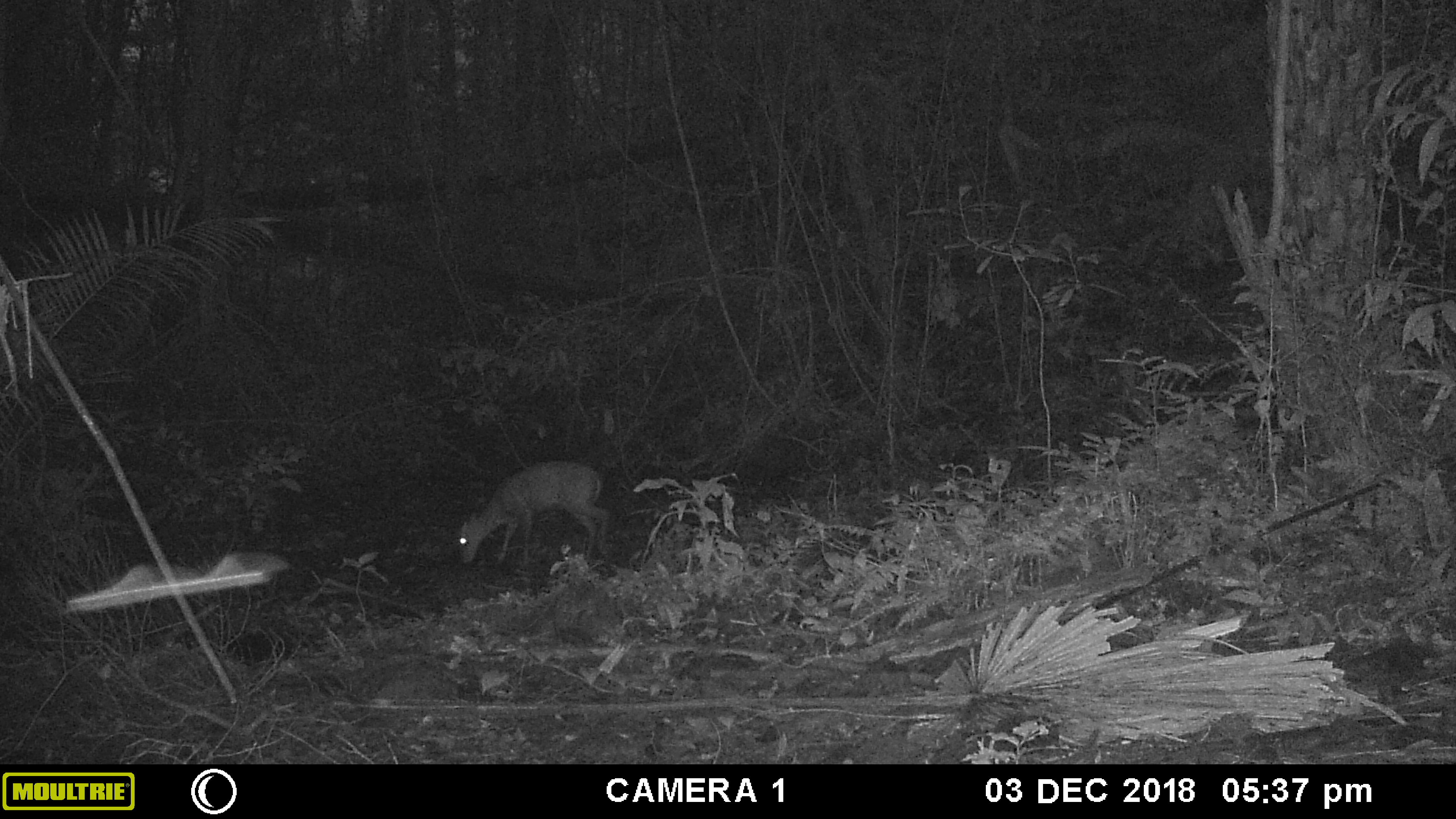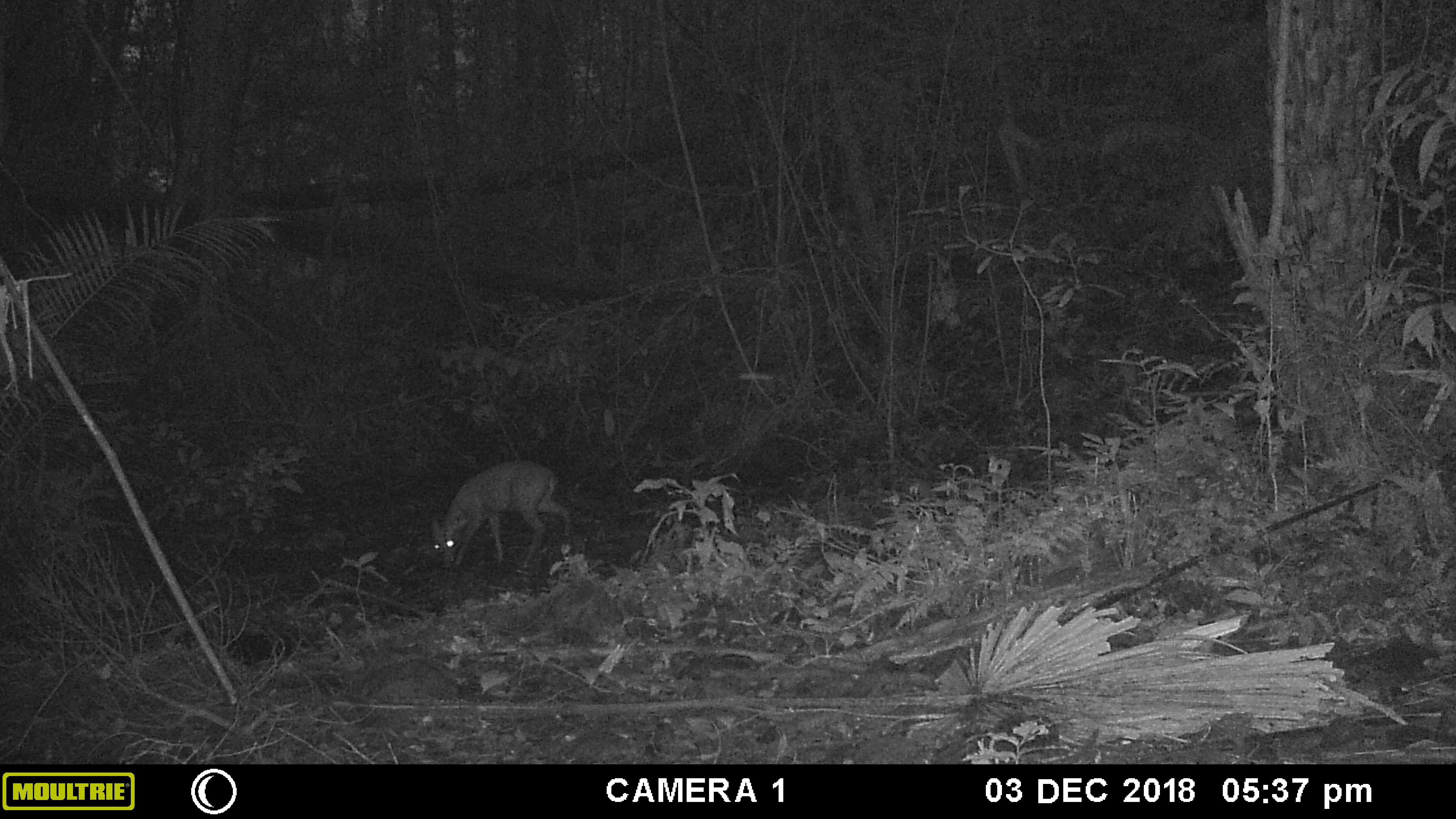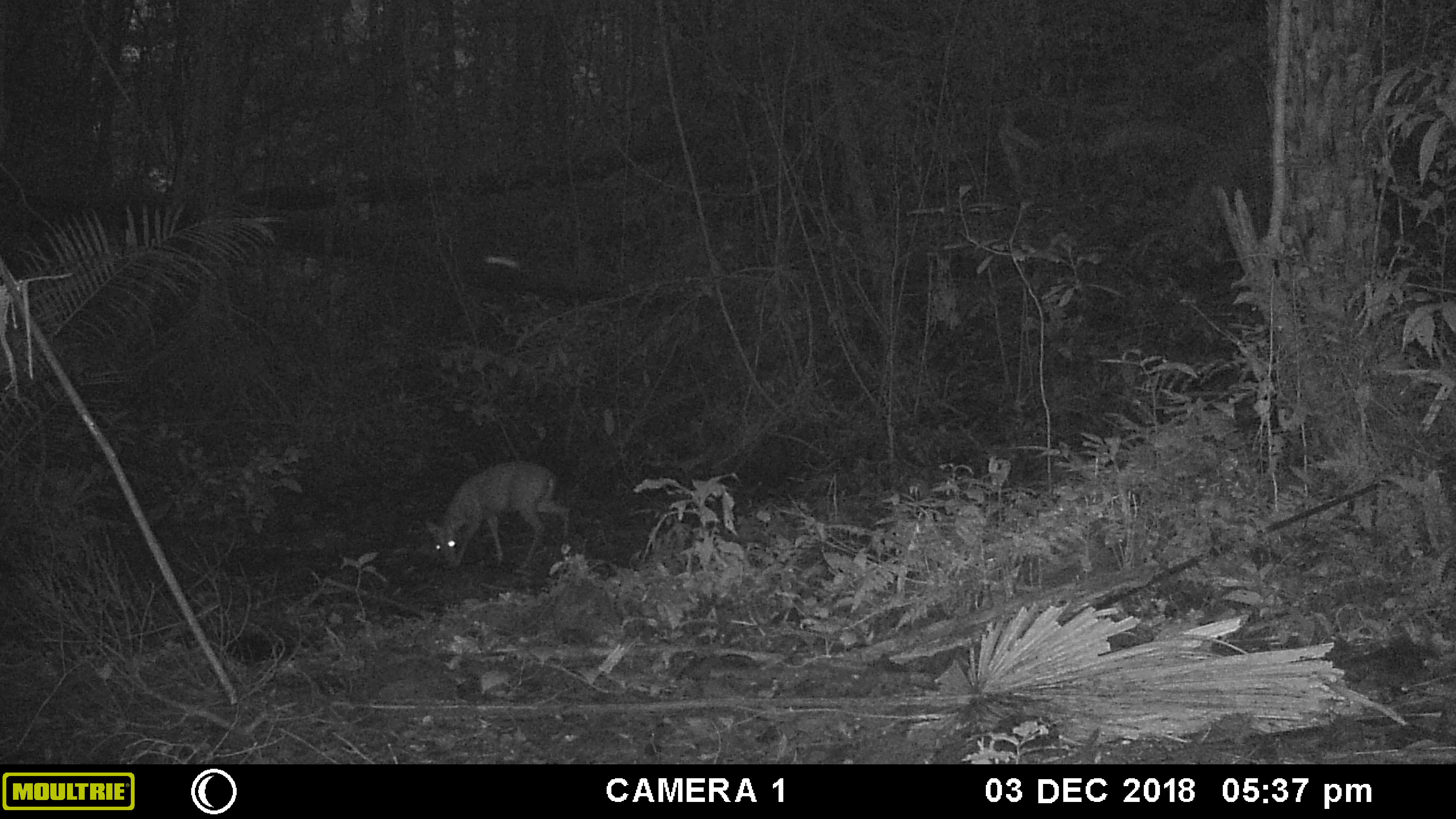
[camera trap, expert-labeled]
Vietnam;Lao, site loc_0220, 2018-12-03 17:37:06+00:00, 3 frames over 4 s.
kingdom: Animalia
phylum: Chordata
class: Mammalia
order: Artiodactyla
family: Cervidae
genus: Muntiacus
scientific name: Muntiacus rooseveltorum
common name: roosevelt's muntjac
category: roosevelts muntjac group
Roosevelts muntjac group (roosevelt's muntjac) (Muntiacus rooseveltorum). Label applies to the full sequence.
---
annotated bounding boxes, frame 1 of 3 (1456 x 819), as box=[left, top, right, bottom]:
roosevelts muntjac group: box=[458, 459, 611, 565]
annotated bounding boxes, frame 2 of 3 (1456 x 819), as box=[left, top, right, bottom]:
roosevelts muntjac group: box=[430, 459, 573, 570]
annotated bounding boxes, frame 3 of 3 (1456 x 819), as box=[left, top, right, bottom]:
roosevelts muntjac group: box=[425, 459, 571, 568]